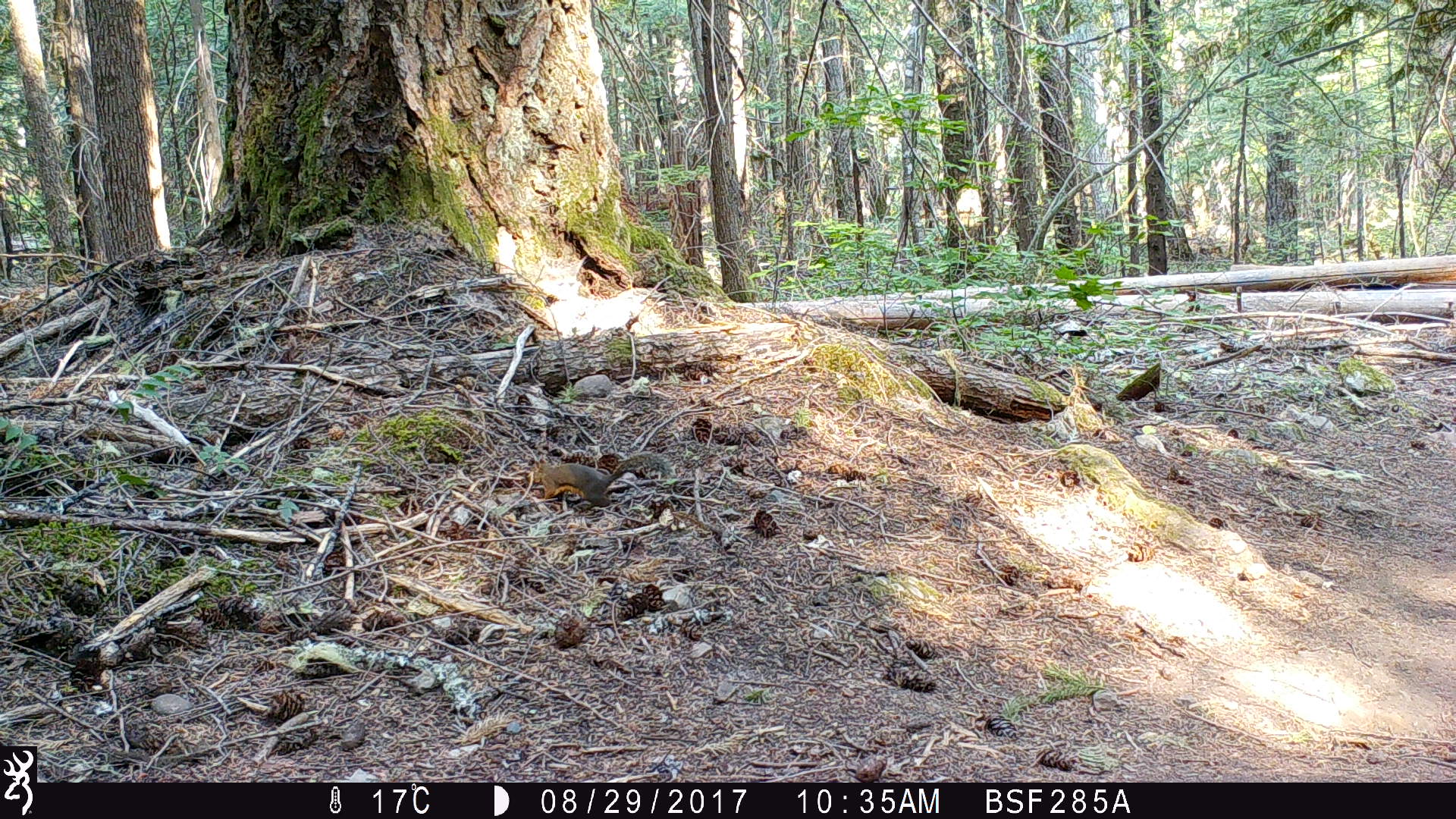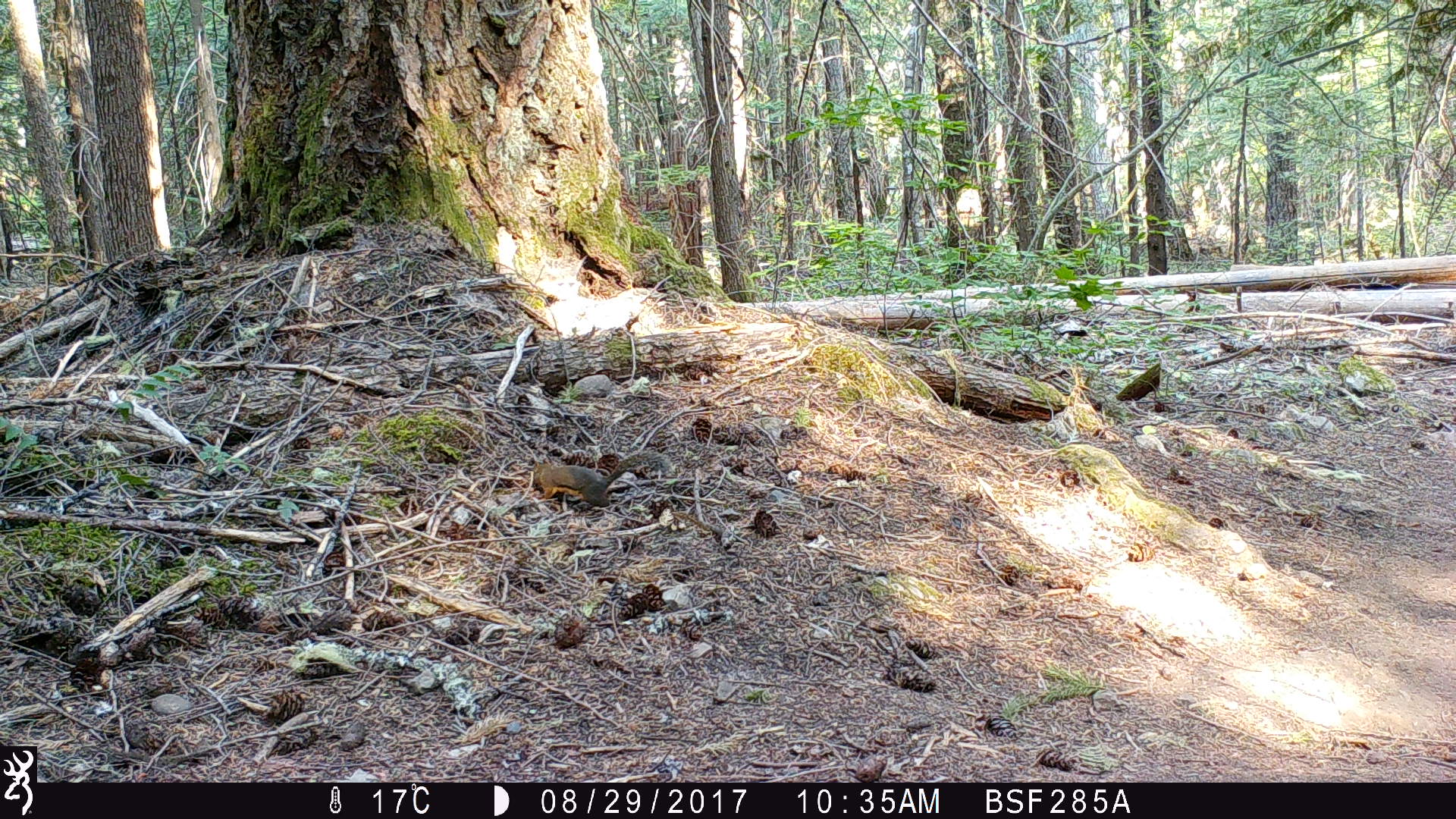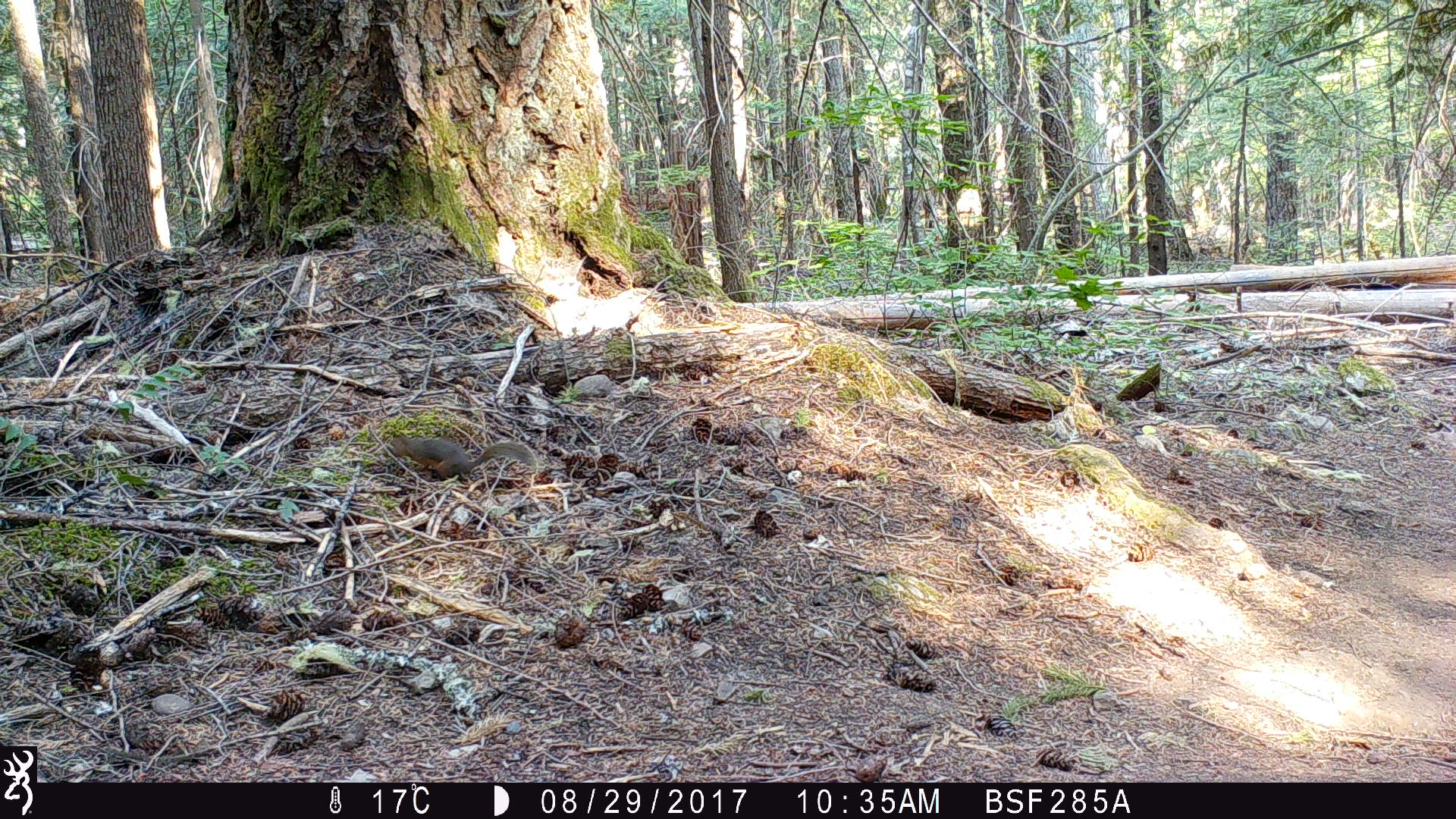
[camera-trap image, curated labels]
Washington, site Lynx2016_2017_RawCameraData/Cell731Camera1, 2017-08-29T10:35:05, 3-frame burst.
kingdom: Animalia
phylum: Chordata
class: Mammalia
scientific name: Mammalia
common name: small mammal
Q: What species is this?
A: Small mammal (Mammalia).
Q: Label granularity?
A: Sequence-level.